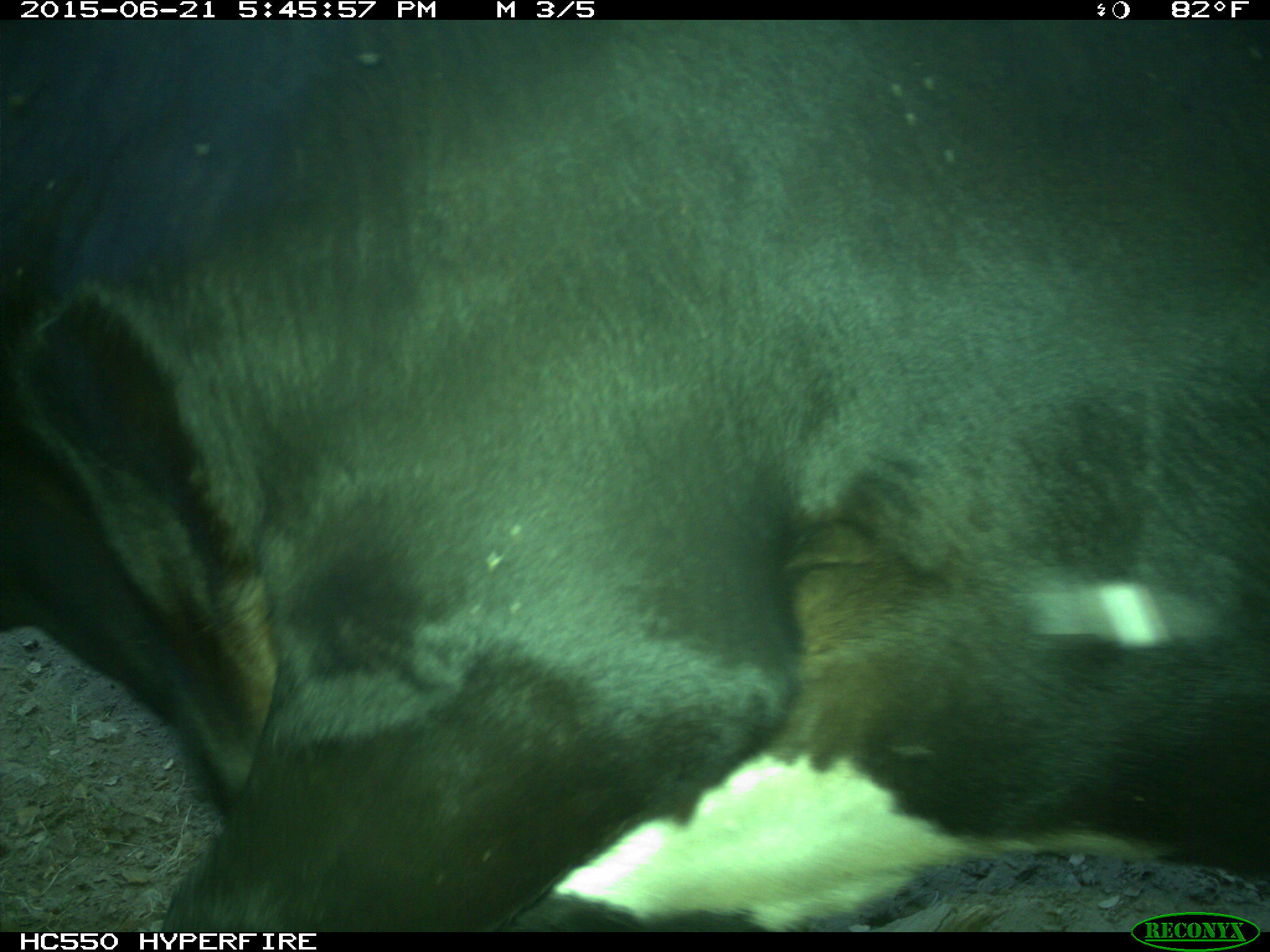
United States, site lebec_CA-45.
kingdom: Animalia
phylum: Chordata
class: Mammalia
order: Artiodactyla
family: Bovidae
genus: Bos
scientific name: Bos taurus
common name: domestic cow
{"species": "Bos taurus (domestic cow)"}